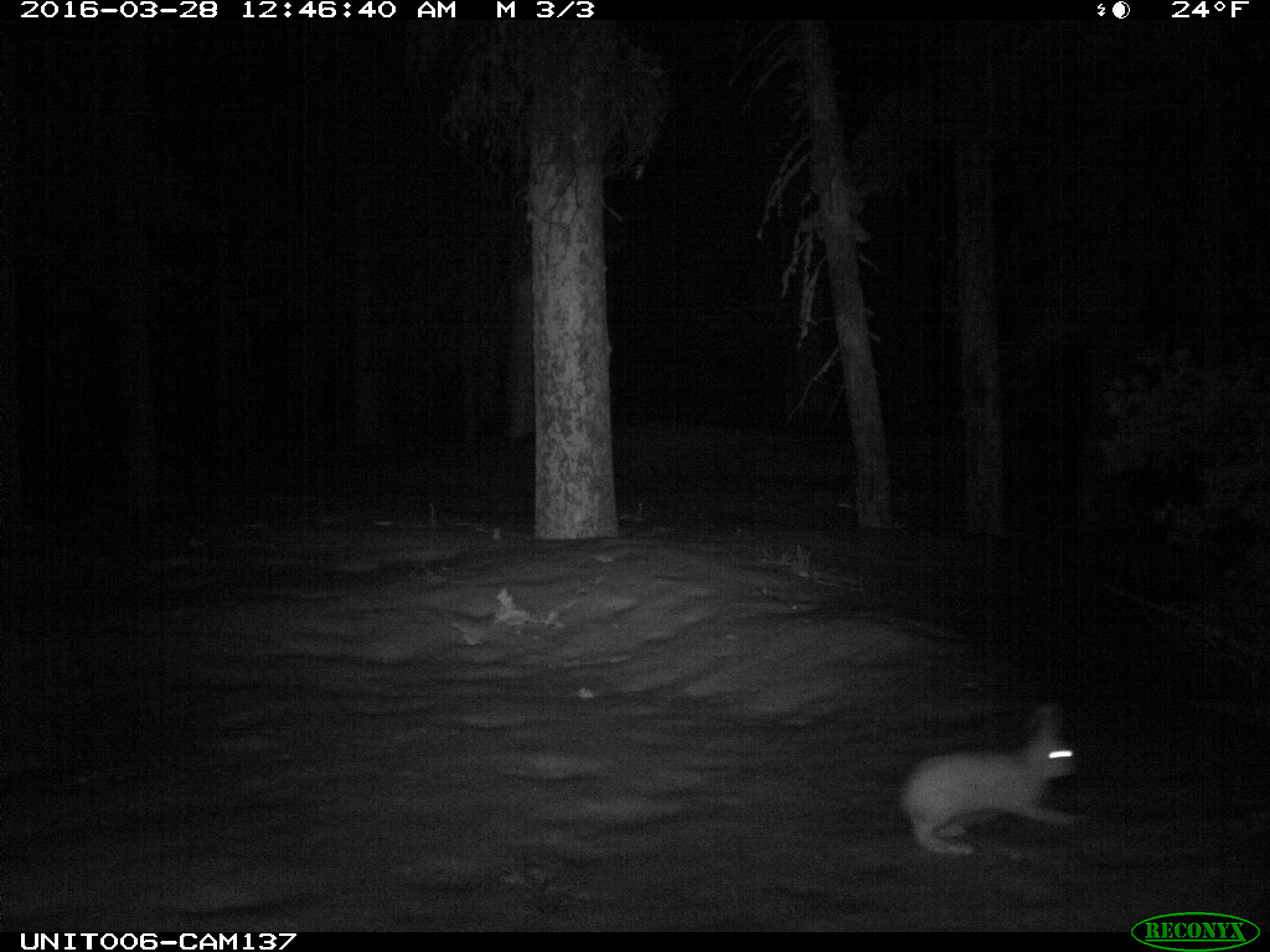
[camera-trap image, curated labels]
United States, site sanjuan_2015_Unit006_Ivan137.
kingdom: Animalia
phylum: Chordata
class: Mammalia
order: Lagomorpha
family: Leporidae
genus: Lepus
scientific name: Lepus americanus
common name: snowshoe hare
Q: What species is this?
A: Lepus americanus (snowshoe hare).